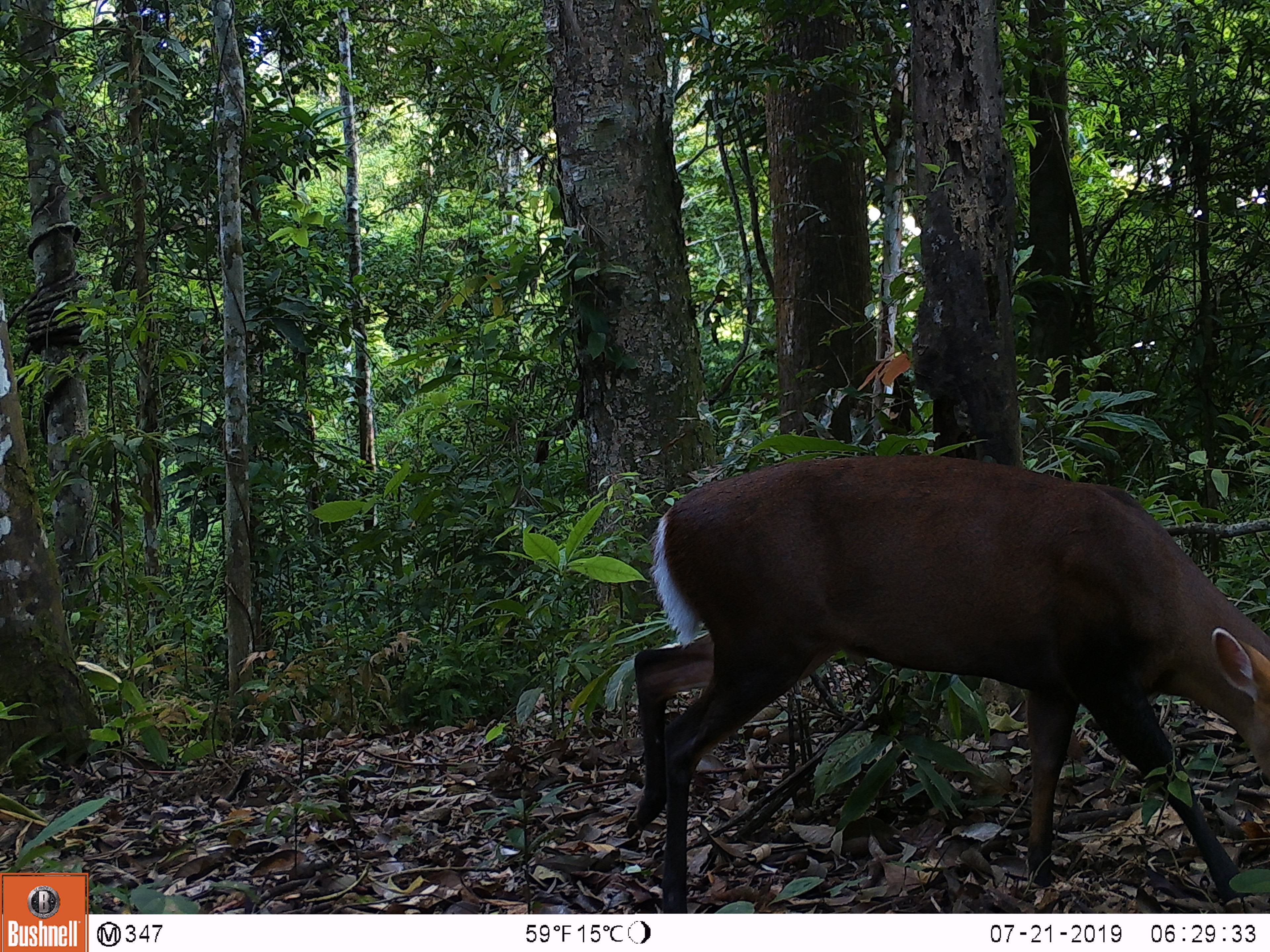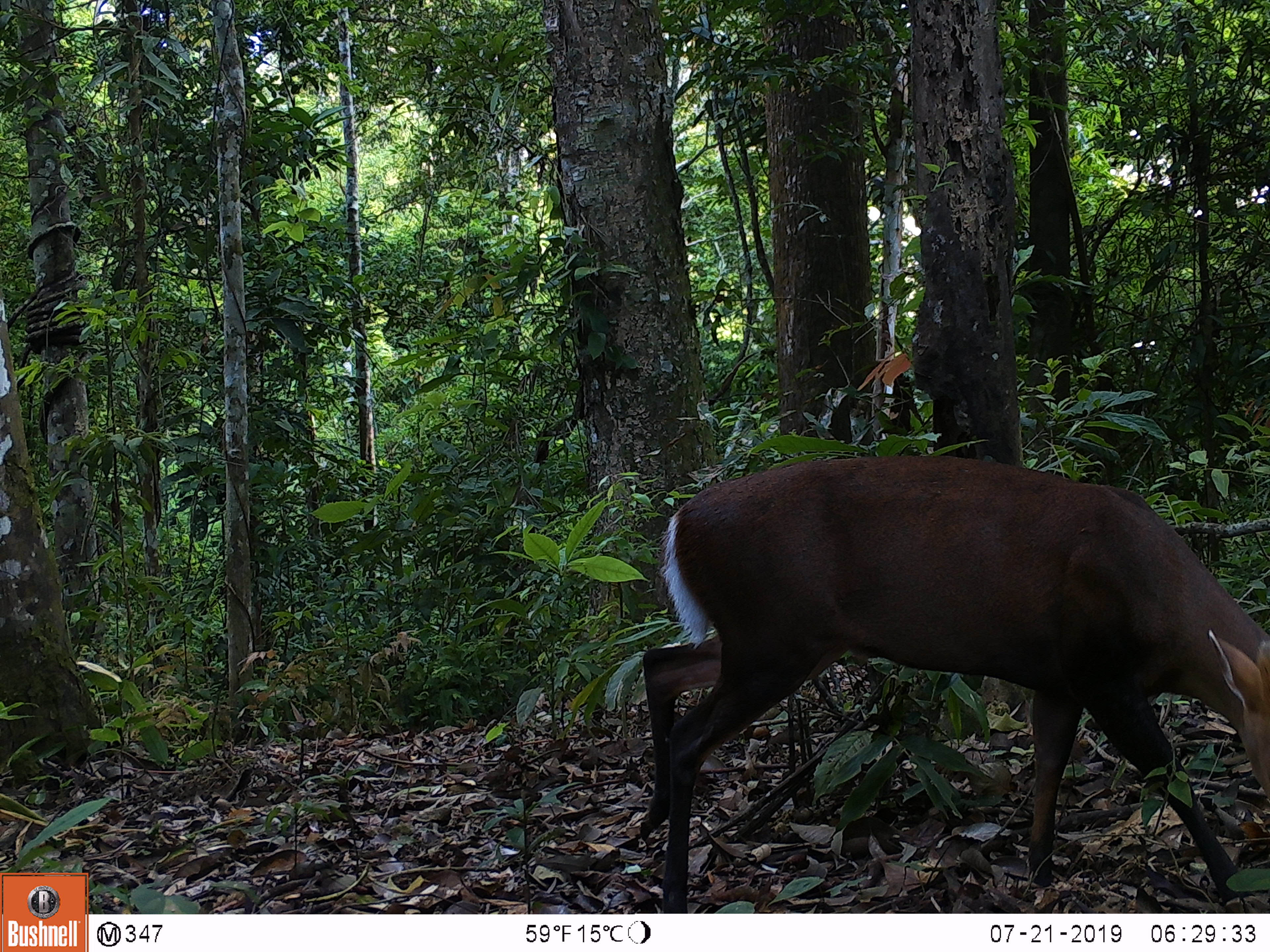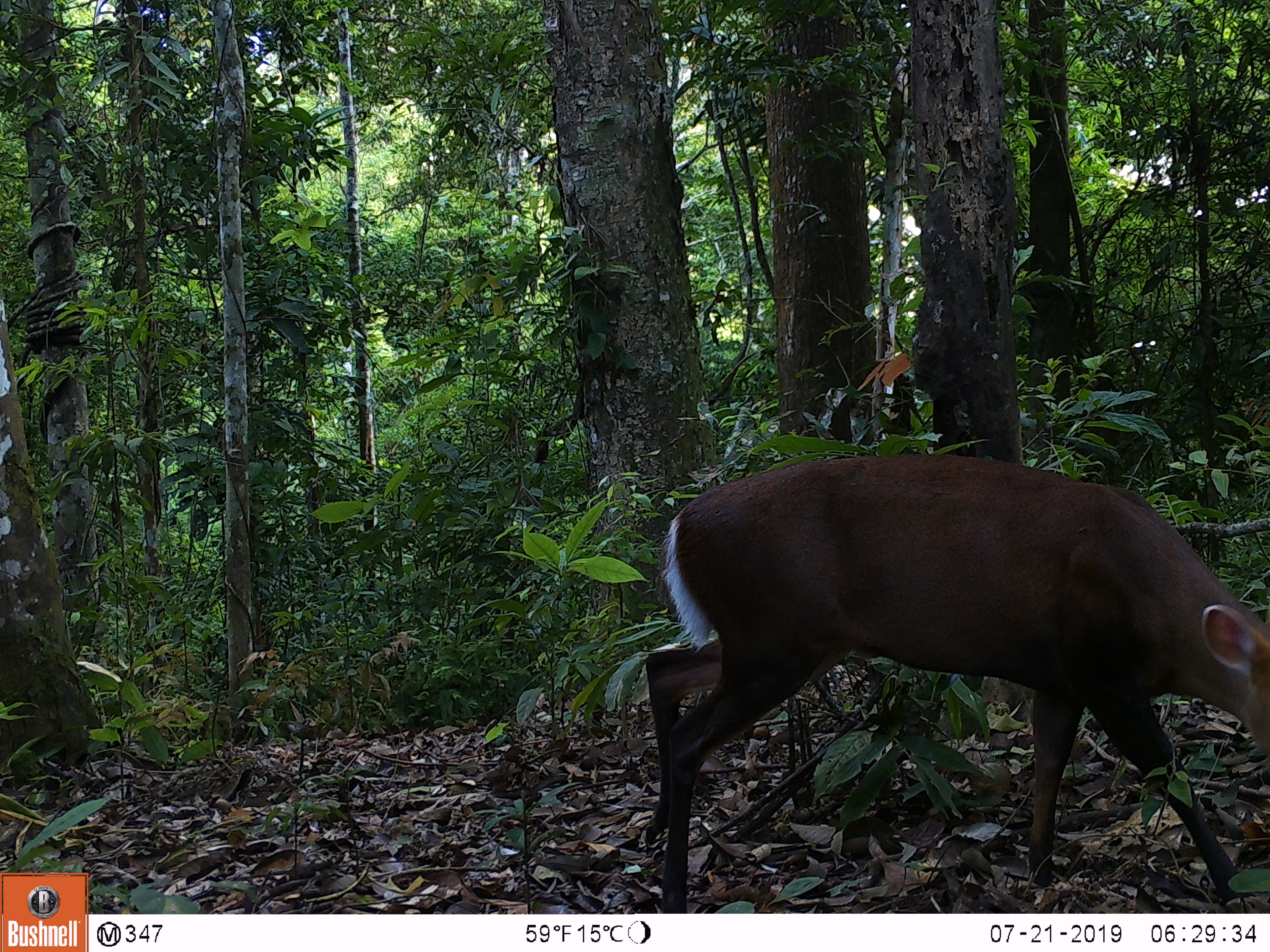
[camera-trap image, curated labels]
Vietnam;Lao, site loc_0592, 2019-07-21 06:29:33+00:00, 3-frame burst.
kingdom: Animalia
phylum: Chordata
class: Mammalia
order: Artiodactyla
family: Cervidae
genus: Muntiacus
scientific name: Muntiacus rooseveltorum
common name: roosevelt's muntjac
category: roosevelts muntjac group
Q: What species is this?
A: Roosevelts muntjac group (roosevelt's muntjac) (Muntiacus rooseveltorum).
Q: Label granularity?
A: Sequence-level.